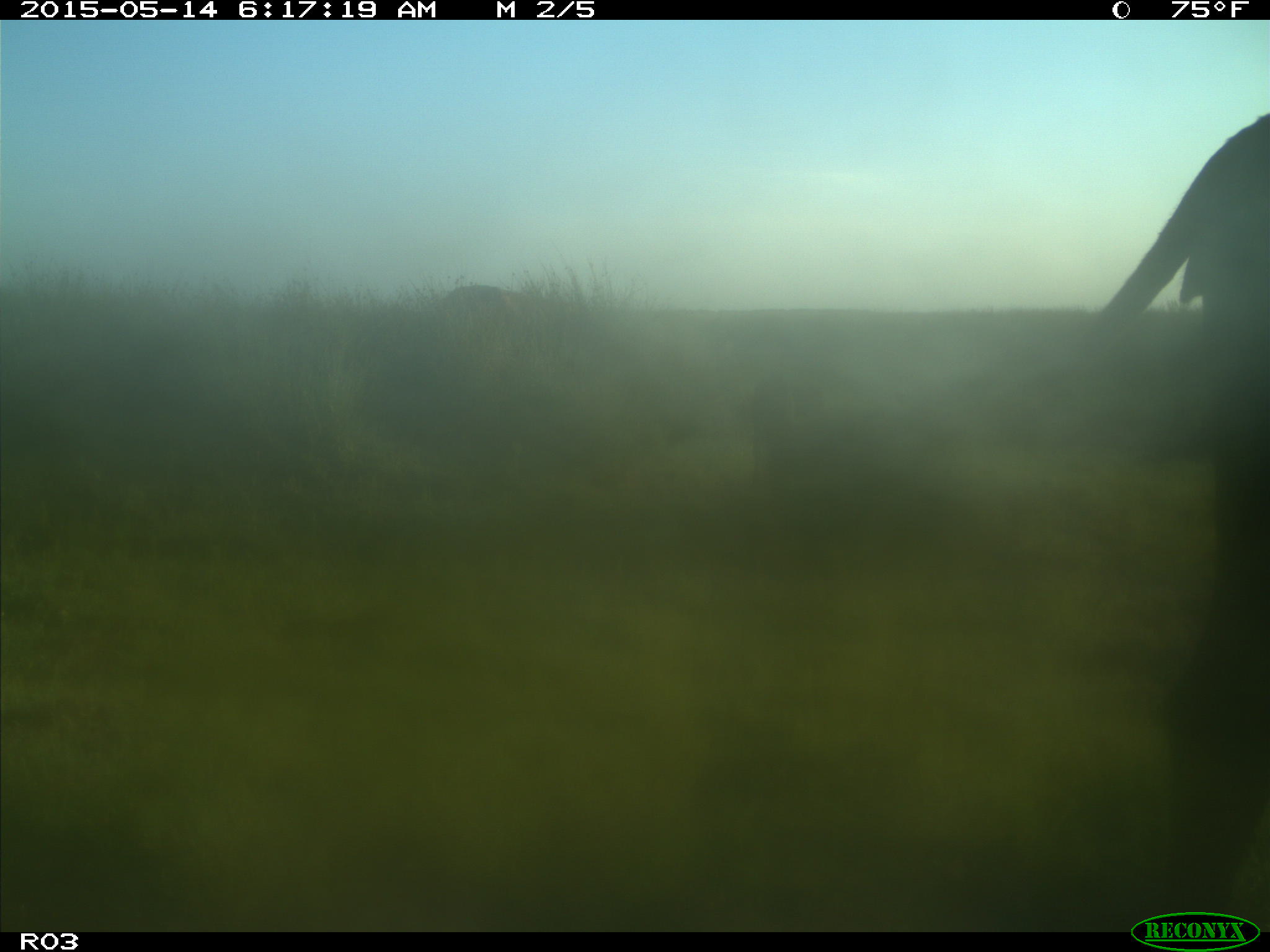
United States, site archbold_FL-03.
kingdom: Animalia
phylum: Chordata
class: Mammalia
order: Artiodactyla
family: Bovidae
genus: Bos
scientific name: Bos taurus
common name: domestic cow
Bos taurus (domestic cow).